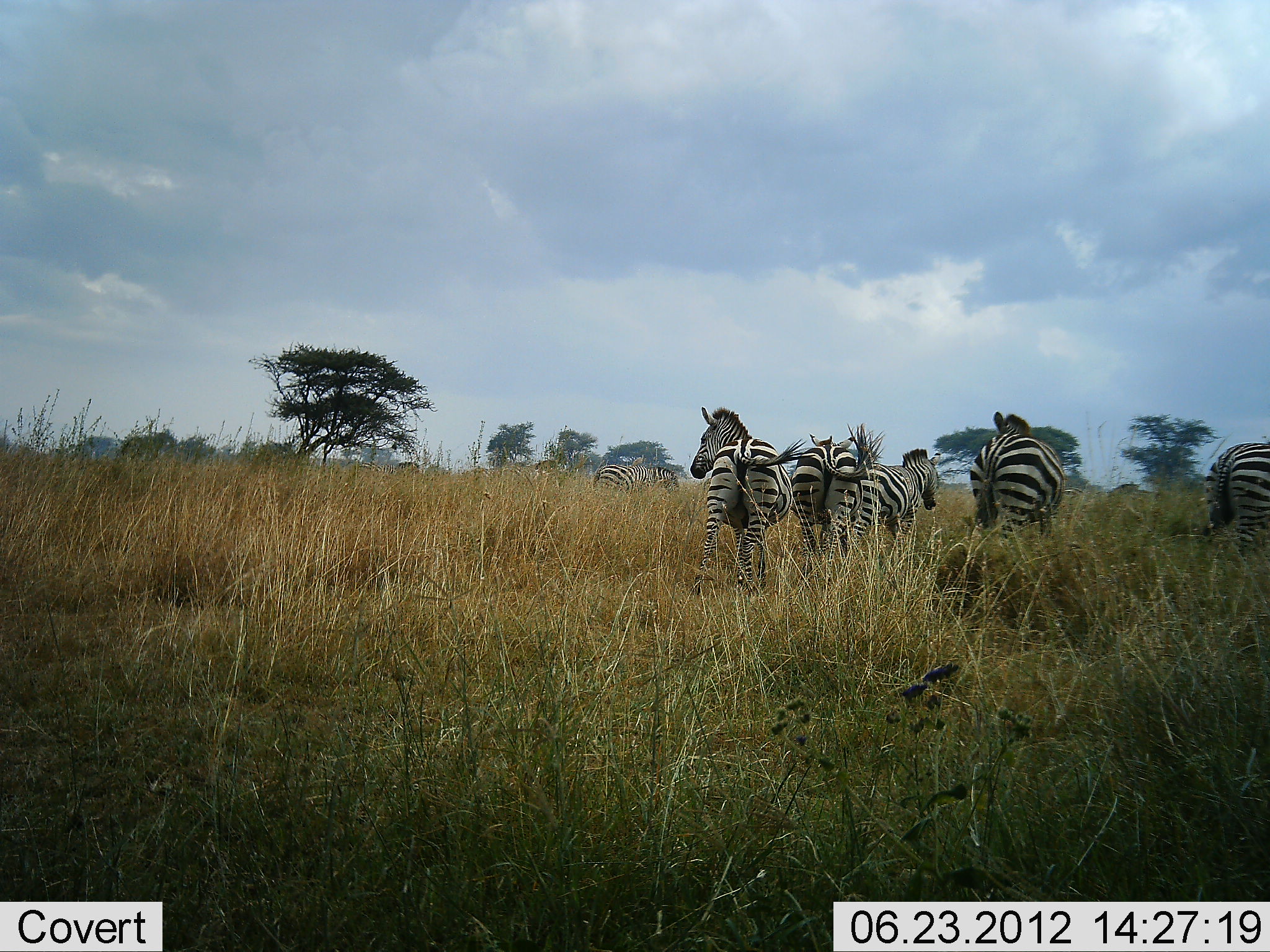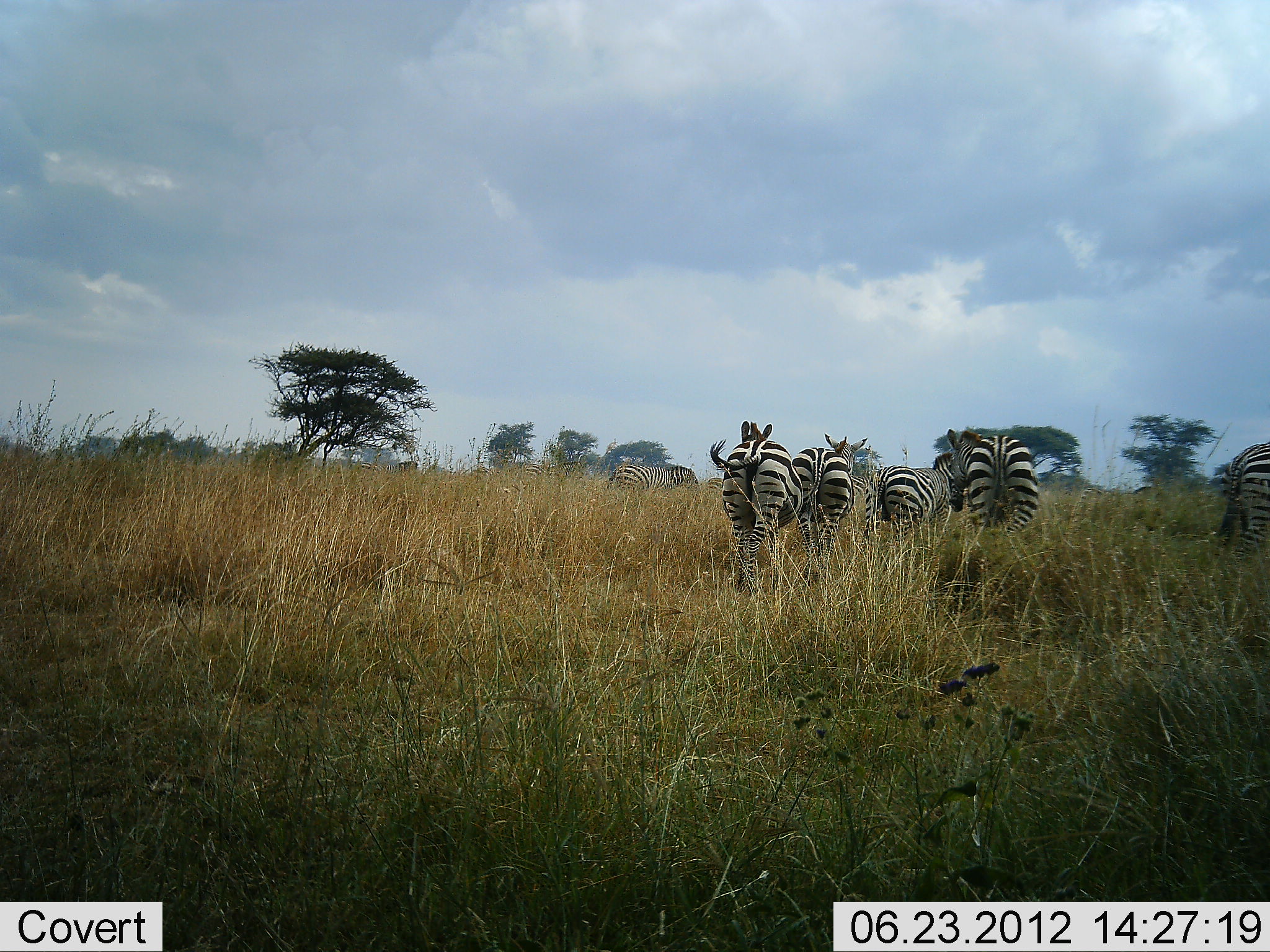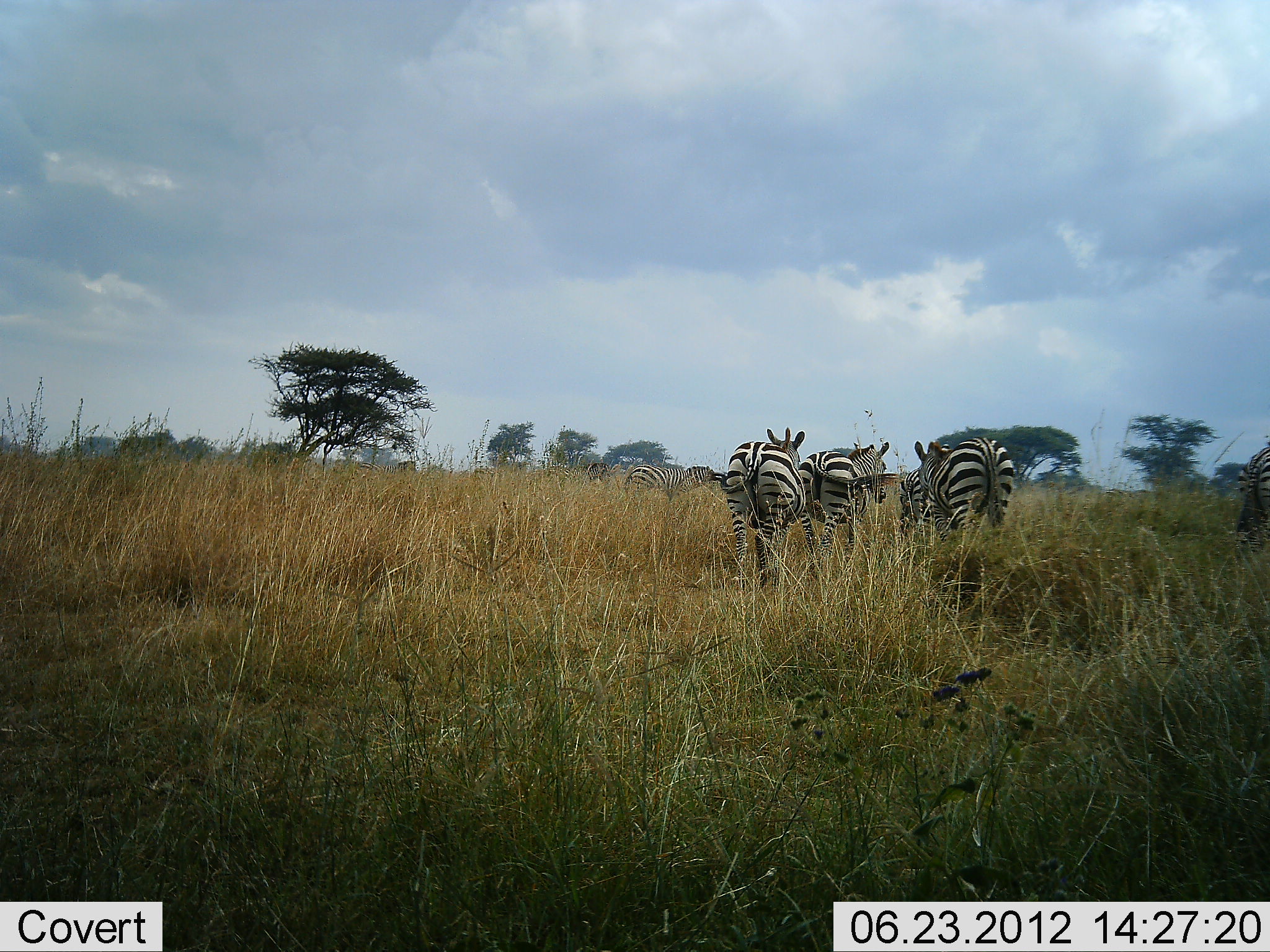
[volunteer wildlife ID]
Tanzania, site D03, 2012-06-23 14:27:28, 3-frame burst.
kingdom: Animalia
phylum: Chordata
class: Mammalia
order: Perissodactyla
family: Equidae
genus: Equus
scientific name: Equus quagga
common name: plains zebra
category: zebra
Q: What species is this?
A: Zebra (plains zebra) (Equus quagga).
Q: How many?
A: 7.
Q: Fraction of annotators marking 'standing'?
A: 9%.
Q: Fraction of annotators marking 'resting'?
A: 0%.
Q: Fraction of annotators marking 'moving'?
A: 100%.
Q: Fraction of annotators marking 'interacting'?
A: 0%.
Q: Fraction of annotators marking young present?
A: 0%.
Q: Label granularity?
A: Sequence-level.